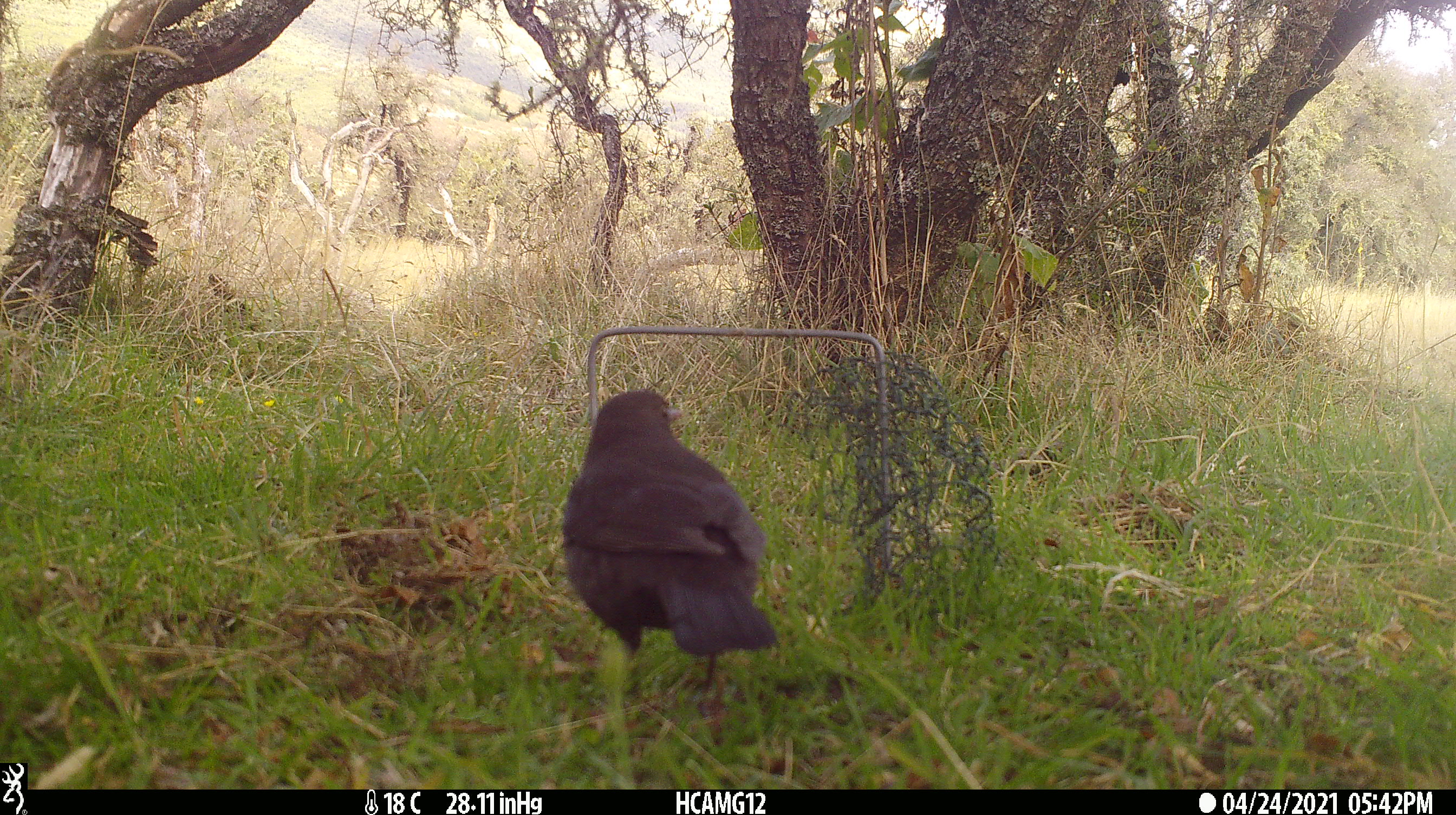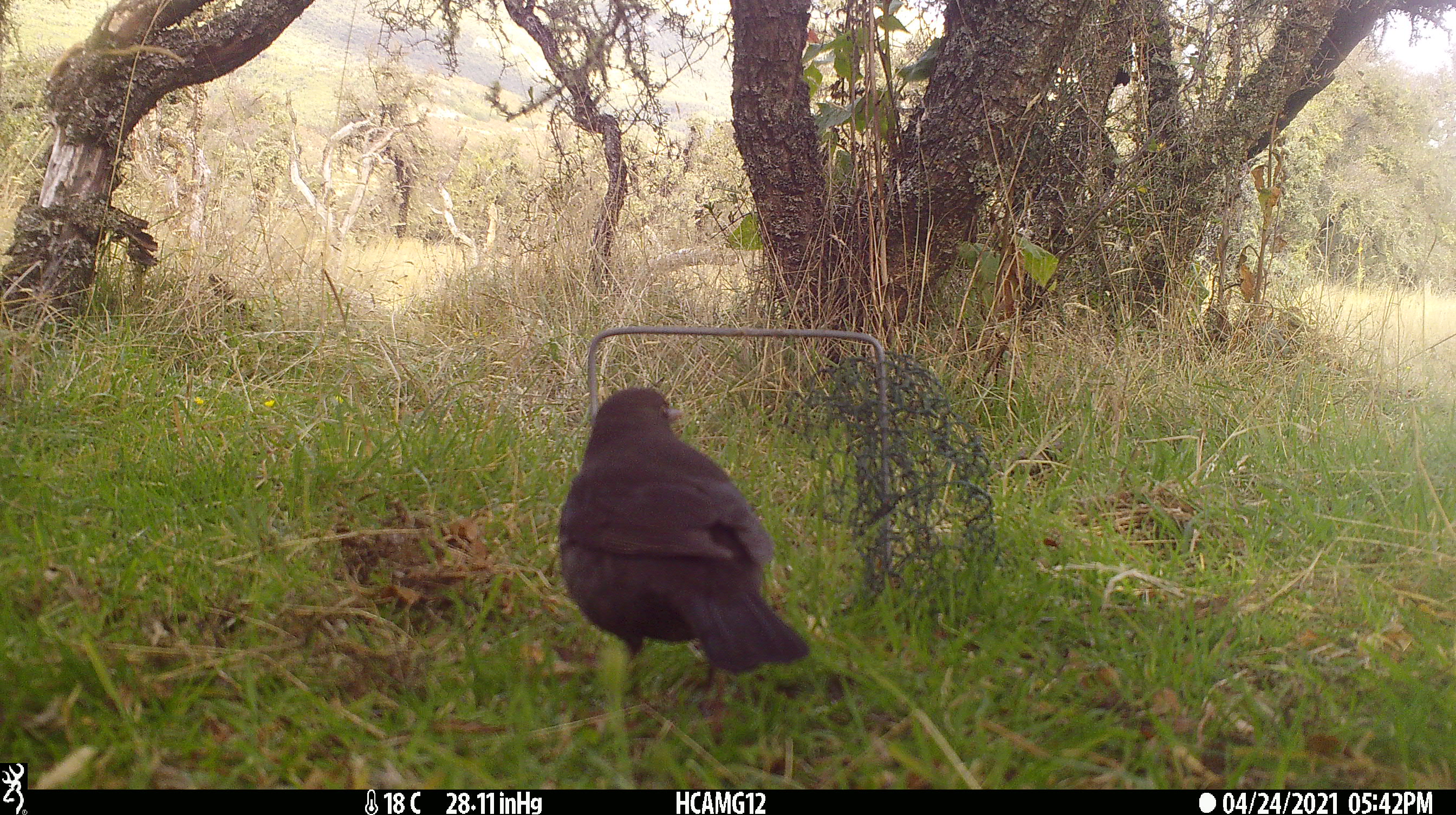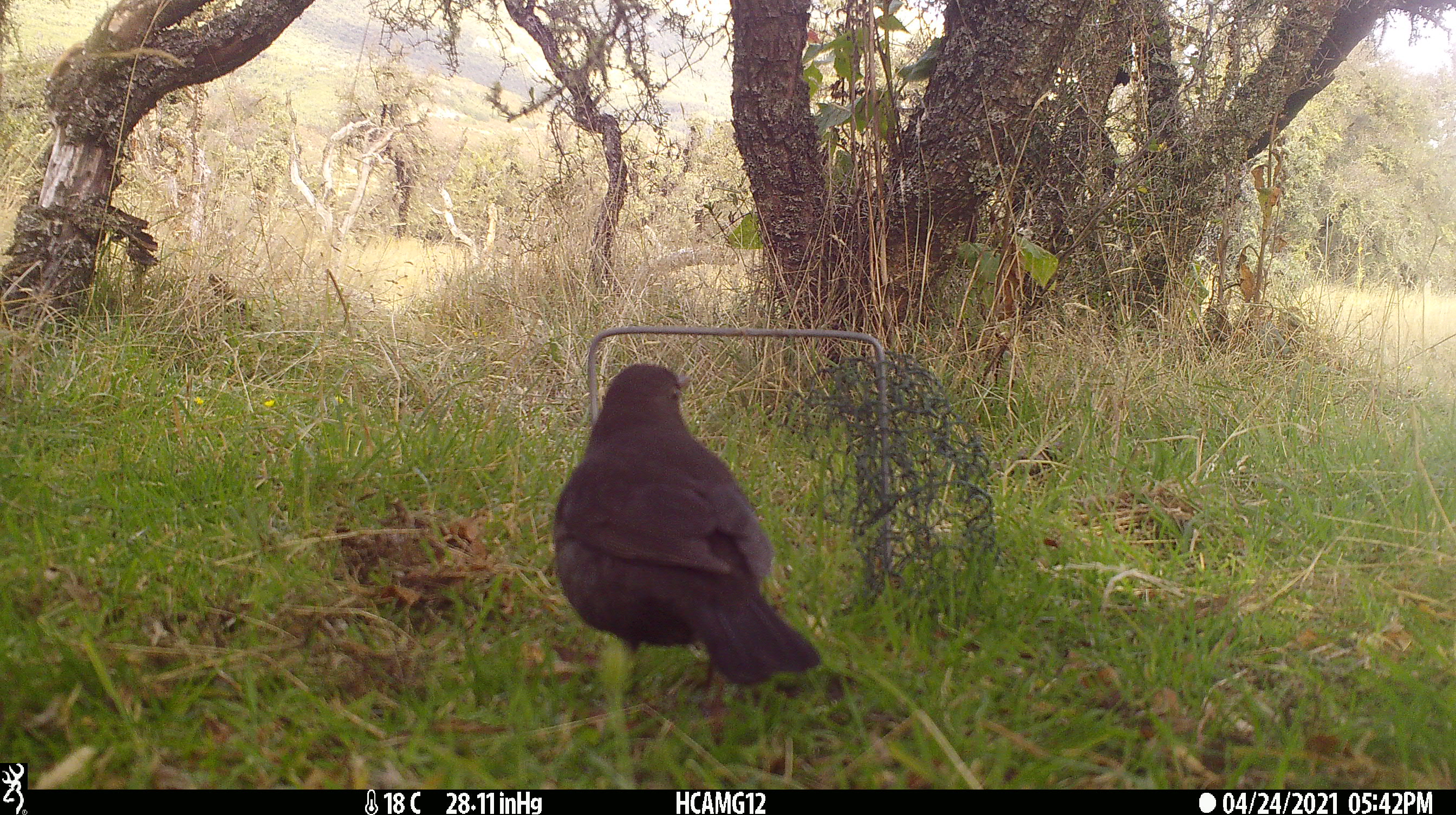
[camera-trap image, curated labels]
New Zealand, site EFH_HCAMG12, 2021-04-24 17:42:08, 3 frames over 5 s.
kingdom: Animalia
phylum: Chordata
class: Aves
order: Passeriformes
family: Turdidae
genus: Turdus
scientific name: Turdus merula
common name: eurasian blackbird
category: blackbird